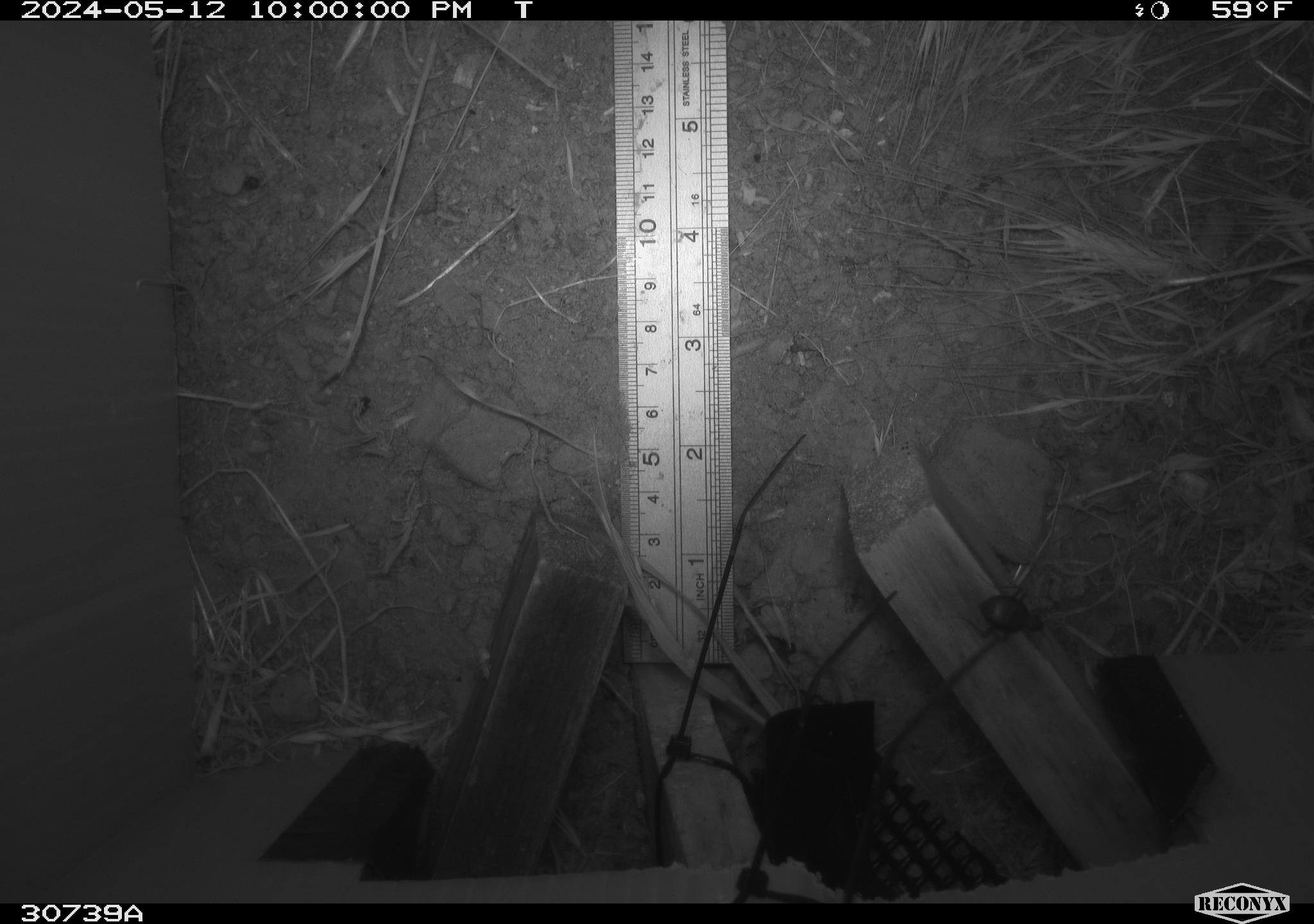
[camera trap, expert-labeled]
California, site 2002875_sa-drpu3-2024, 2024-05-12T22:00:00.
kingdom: Animalia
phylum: Arthropoda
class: Insecta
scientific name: Insecta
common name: insect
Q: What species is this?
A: Insect (Insecta).